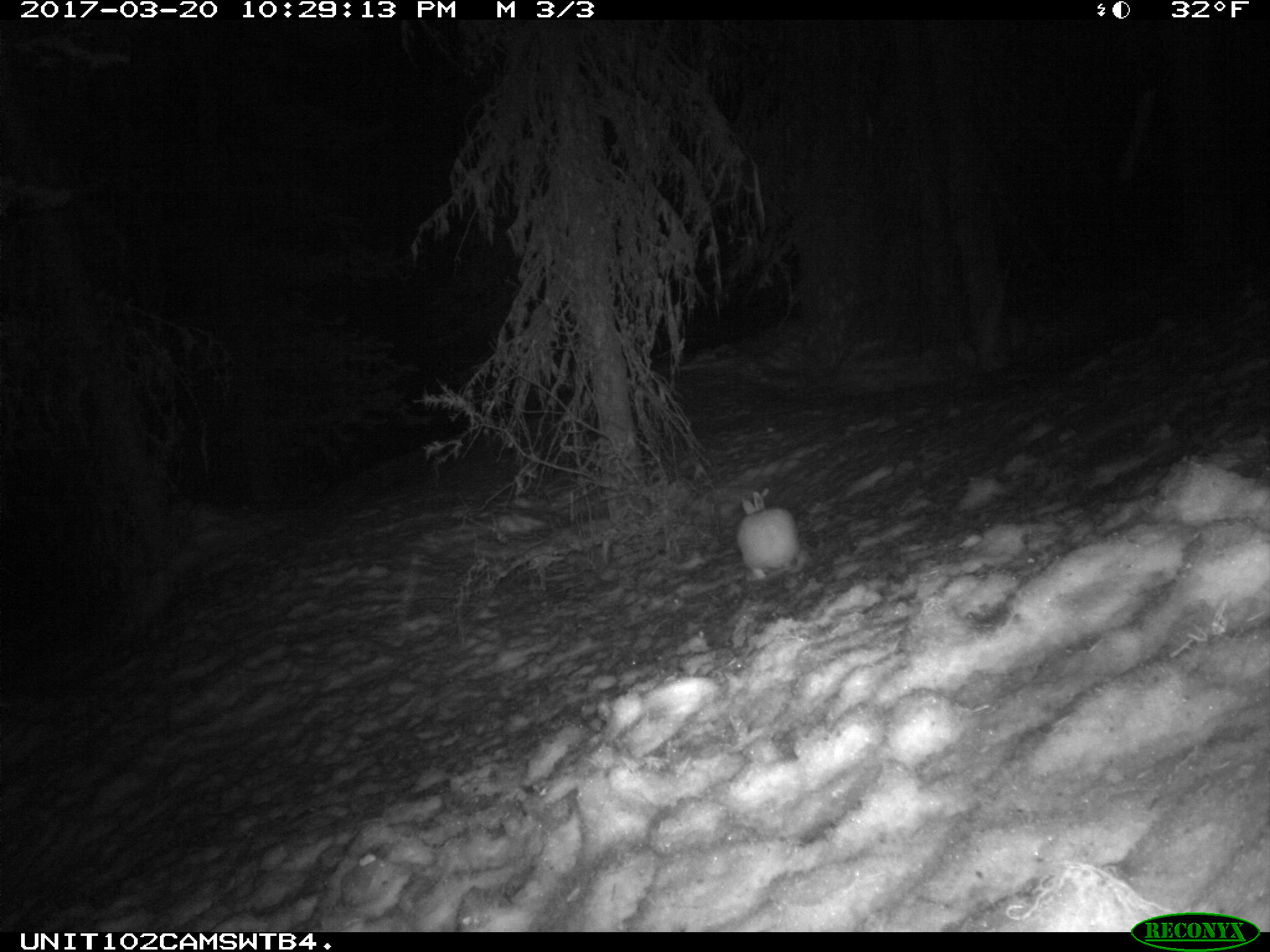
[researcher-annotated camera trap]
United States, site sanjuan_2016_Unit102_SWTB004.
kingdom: Animalia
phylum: Chordata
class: Mammalia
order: Lagomorpha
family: Leporidae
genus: Lepus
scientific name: Lepus americanus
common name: snowshoe hare